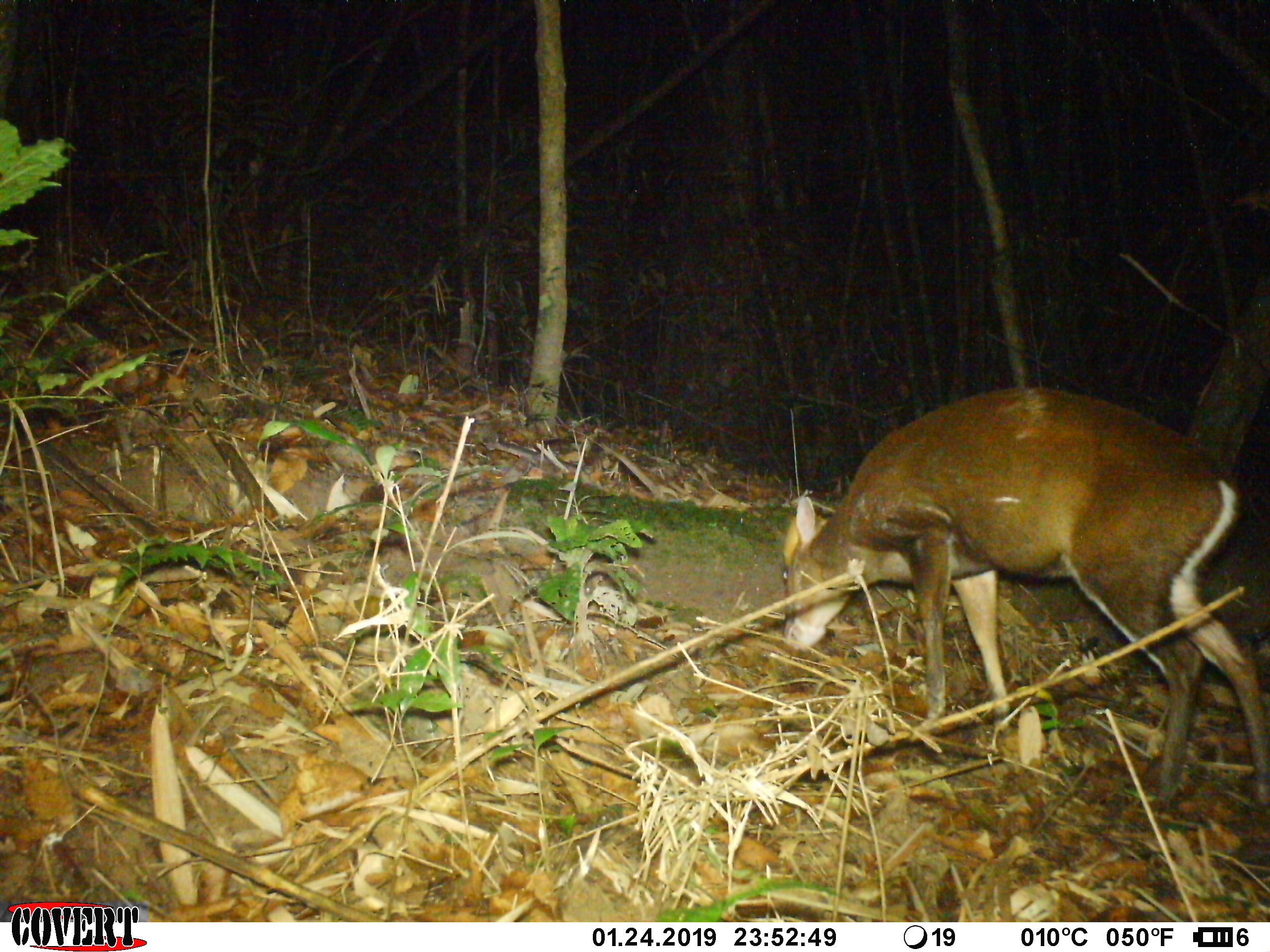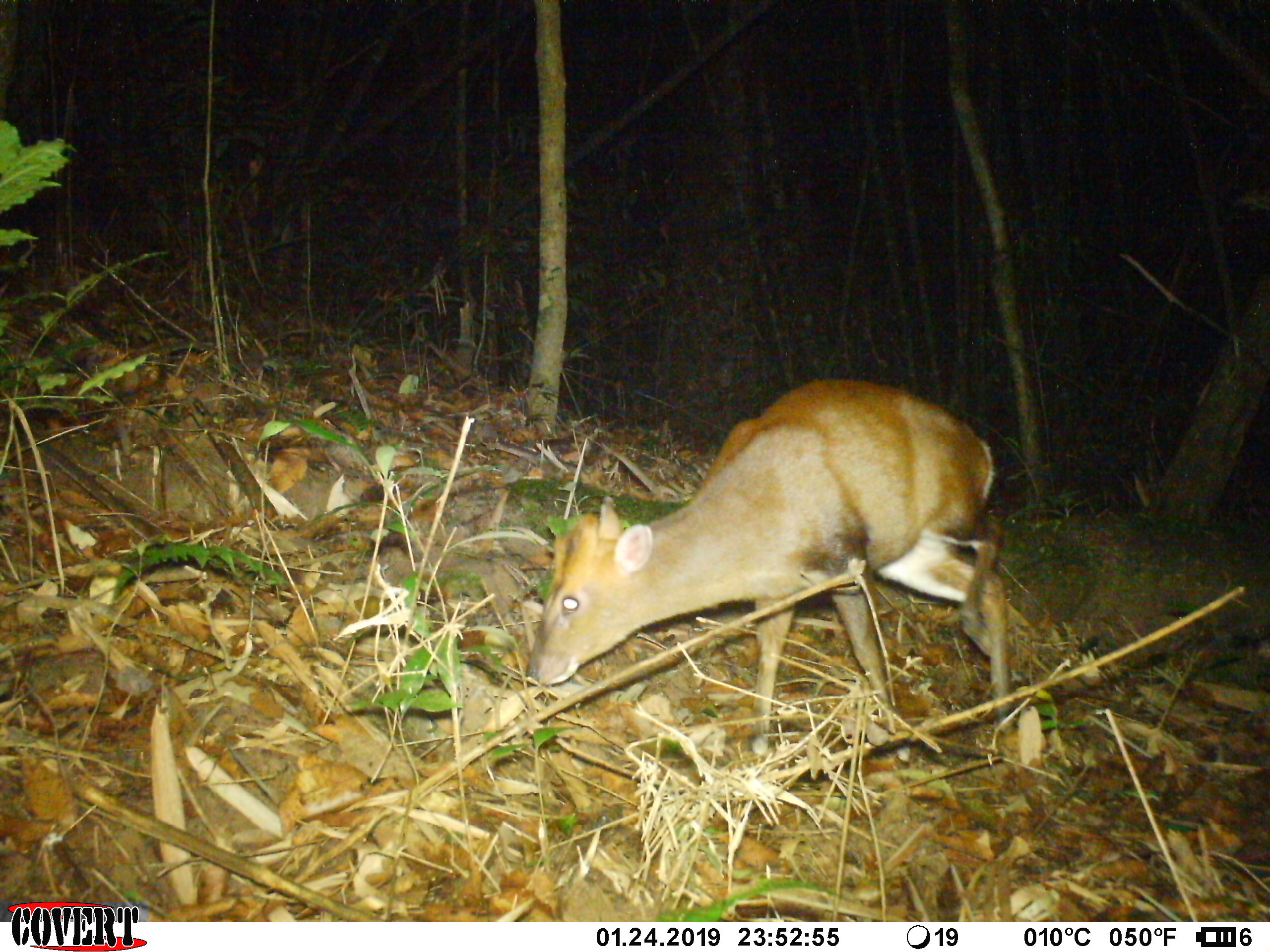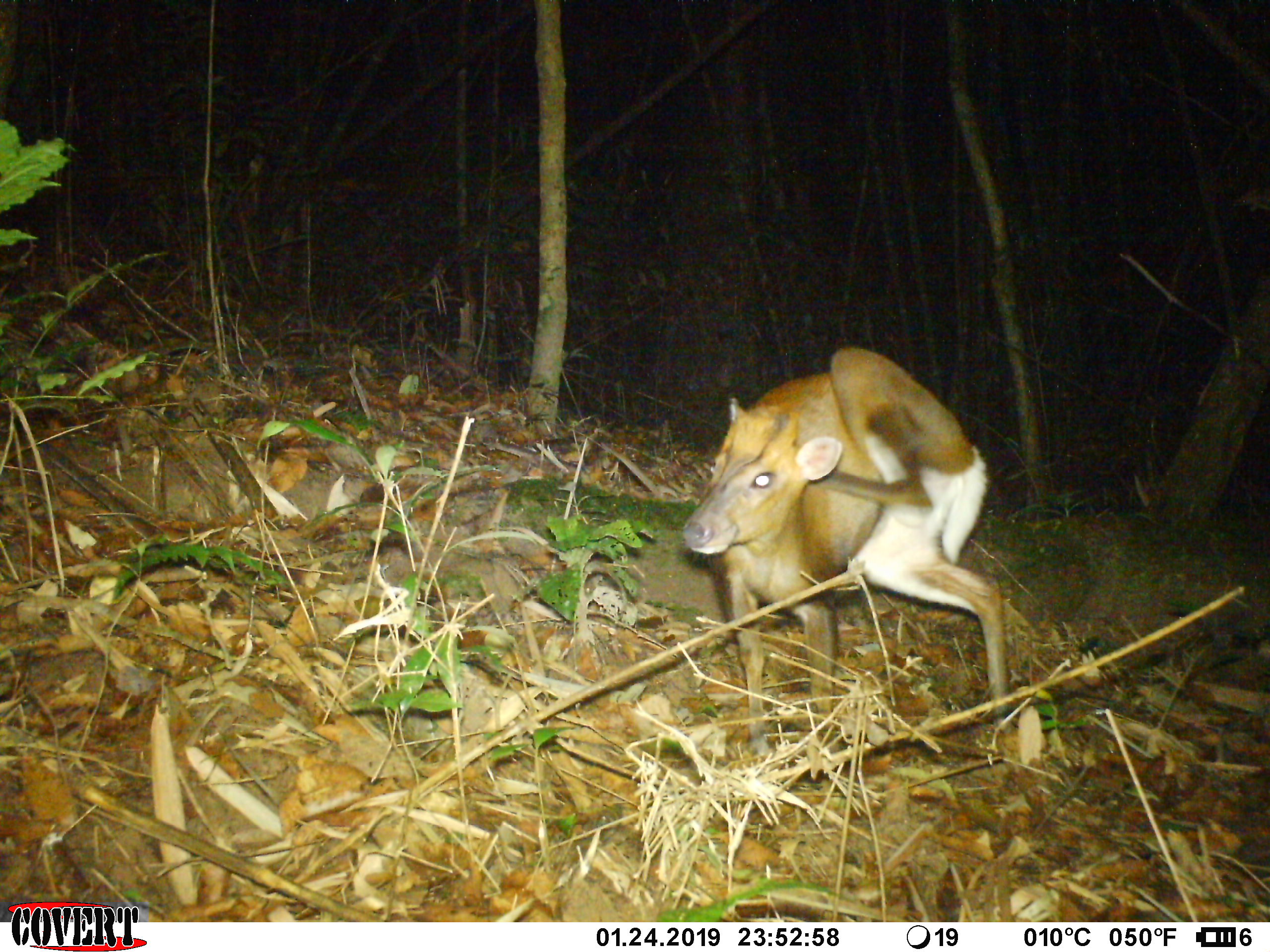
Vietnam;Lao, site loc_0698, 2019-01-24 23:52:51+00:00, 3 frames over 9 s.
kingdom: Animalia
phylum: Chordata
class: Mammalia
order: Artiodactyla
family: Cervidae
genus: Muntiacus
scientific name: Muntiacus rooseveltorum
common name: roosevelt's muntjac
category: roosevelts muntjac group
Roosevelts muntjac group (roosevelt's muntjac) (Muntiacus rooseveltorum). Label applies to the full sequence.